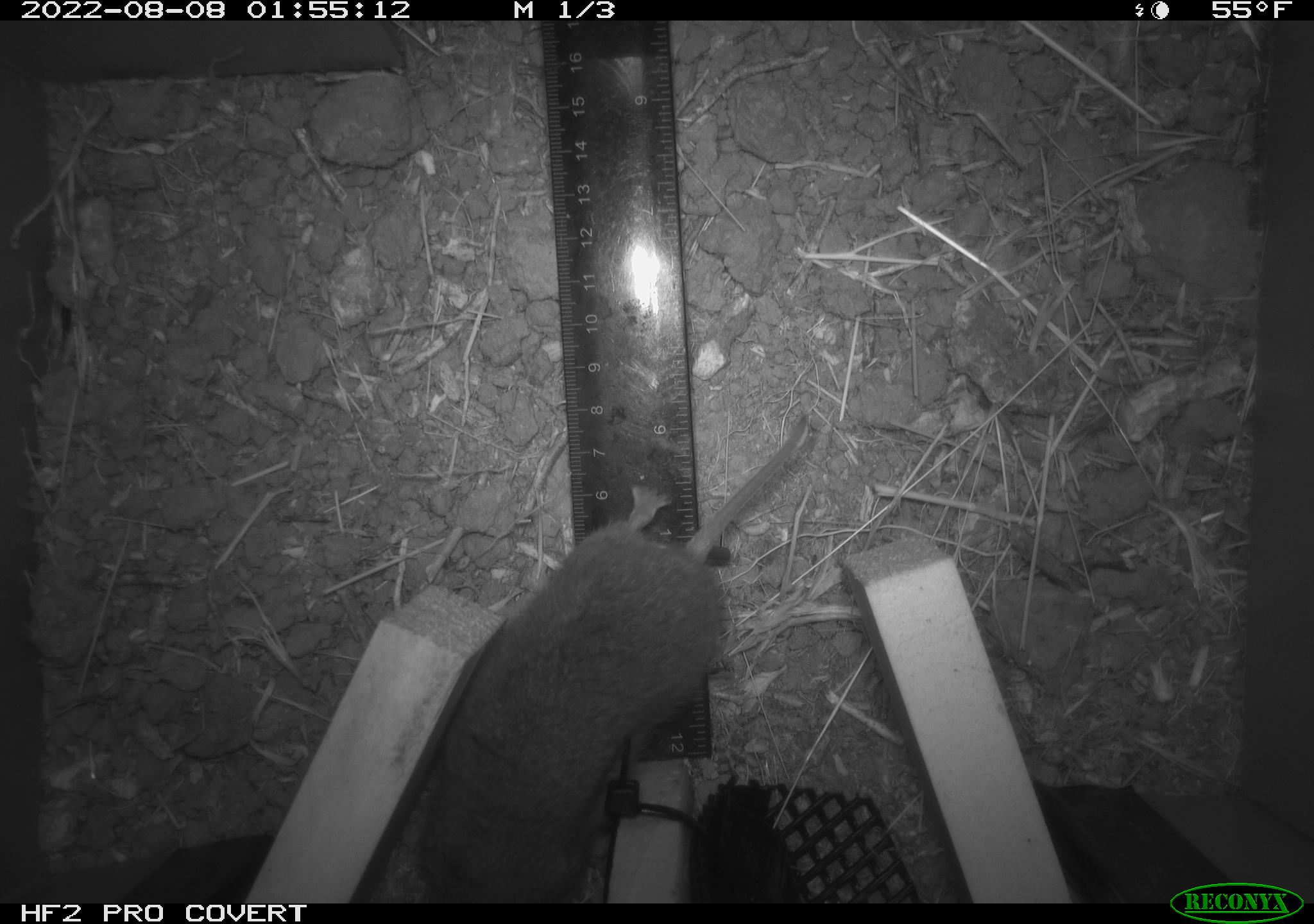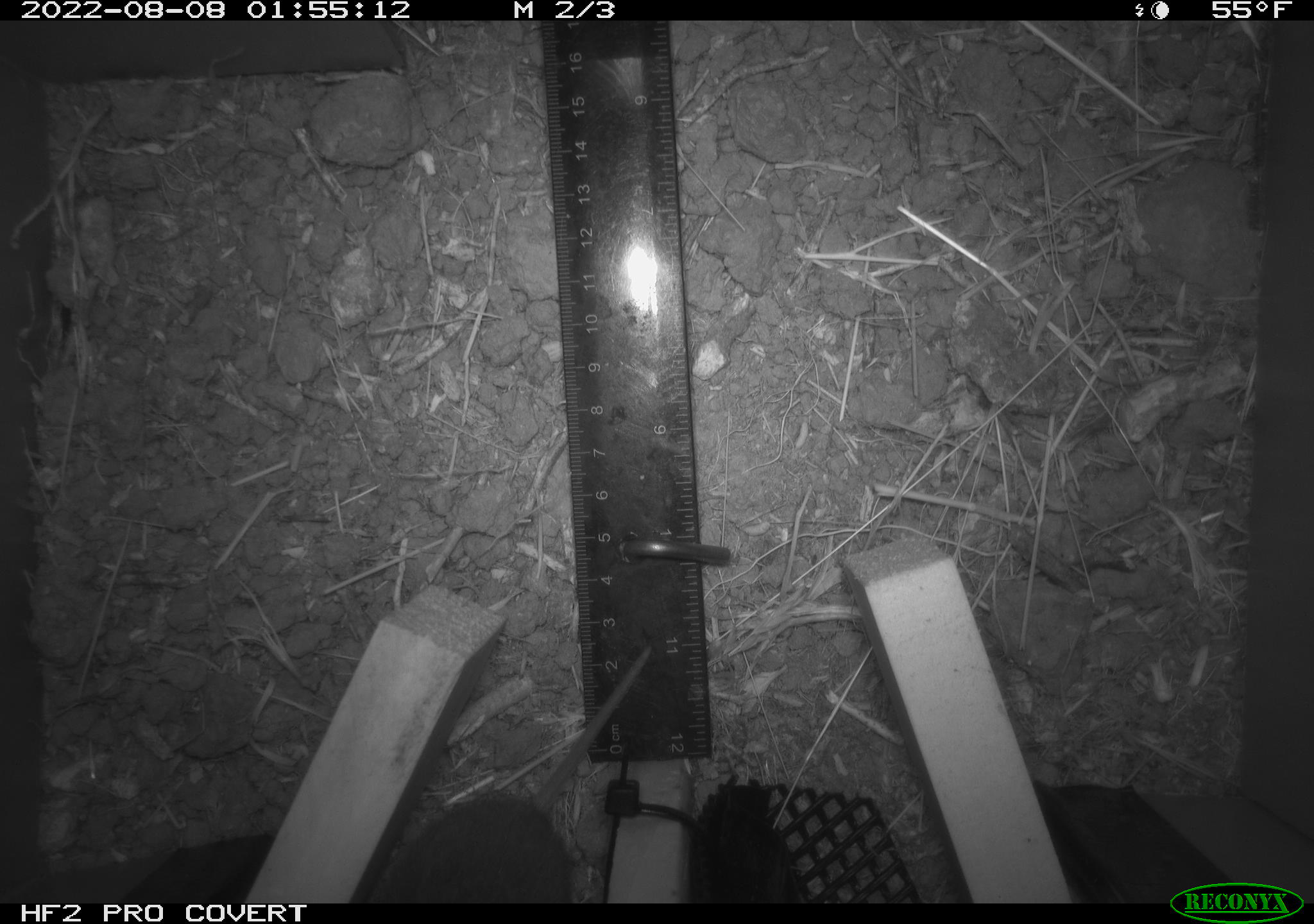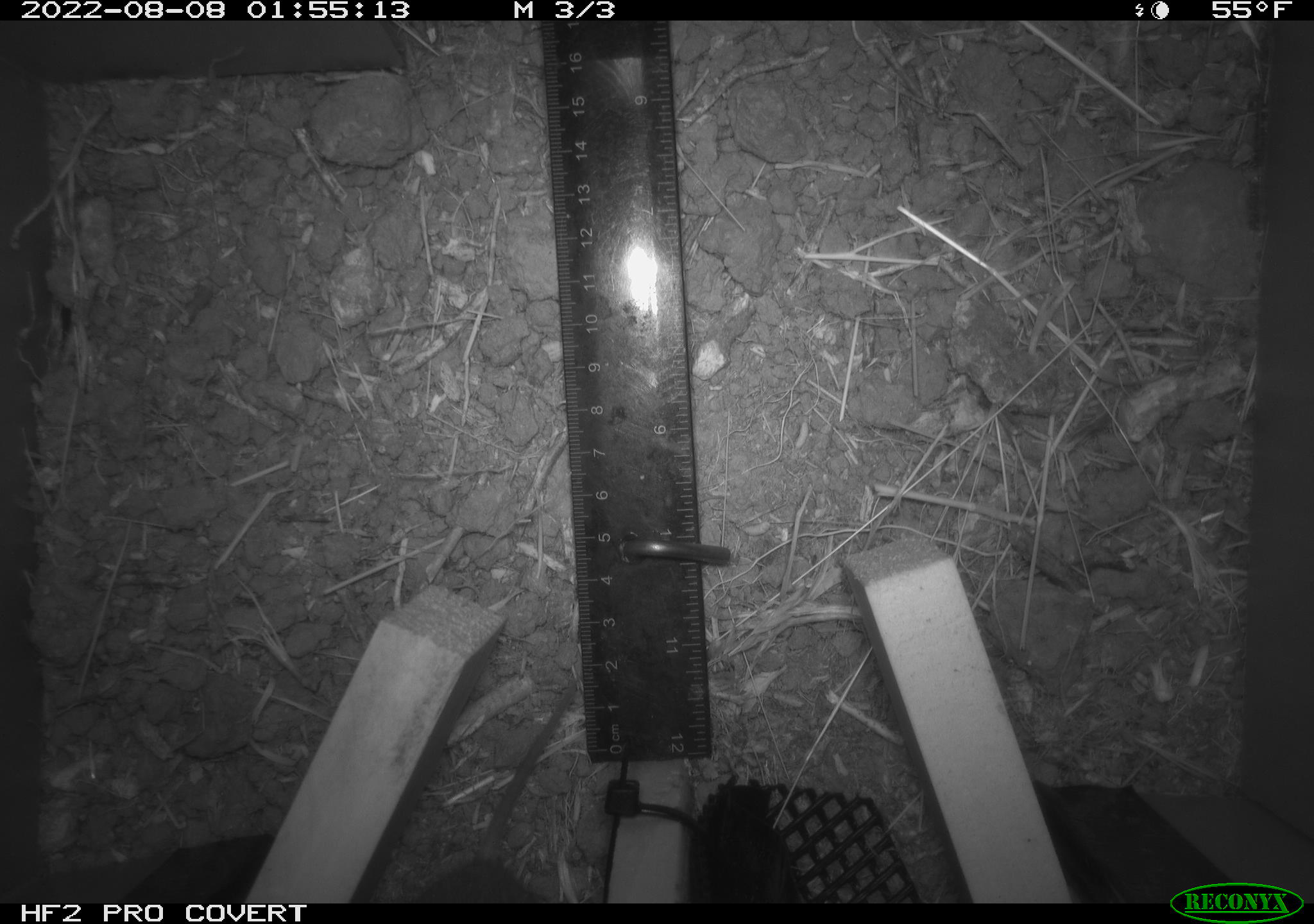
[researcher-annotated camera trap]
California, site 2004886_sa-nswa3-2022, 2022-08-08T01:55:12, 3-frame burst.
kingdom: Animalia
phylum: Chordata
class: Mammalia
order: Rodentia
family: Cricetidae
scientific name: Cricetidae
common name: hamsters, voles, lemmings, and allies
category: cricetidae family